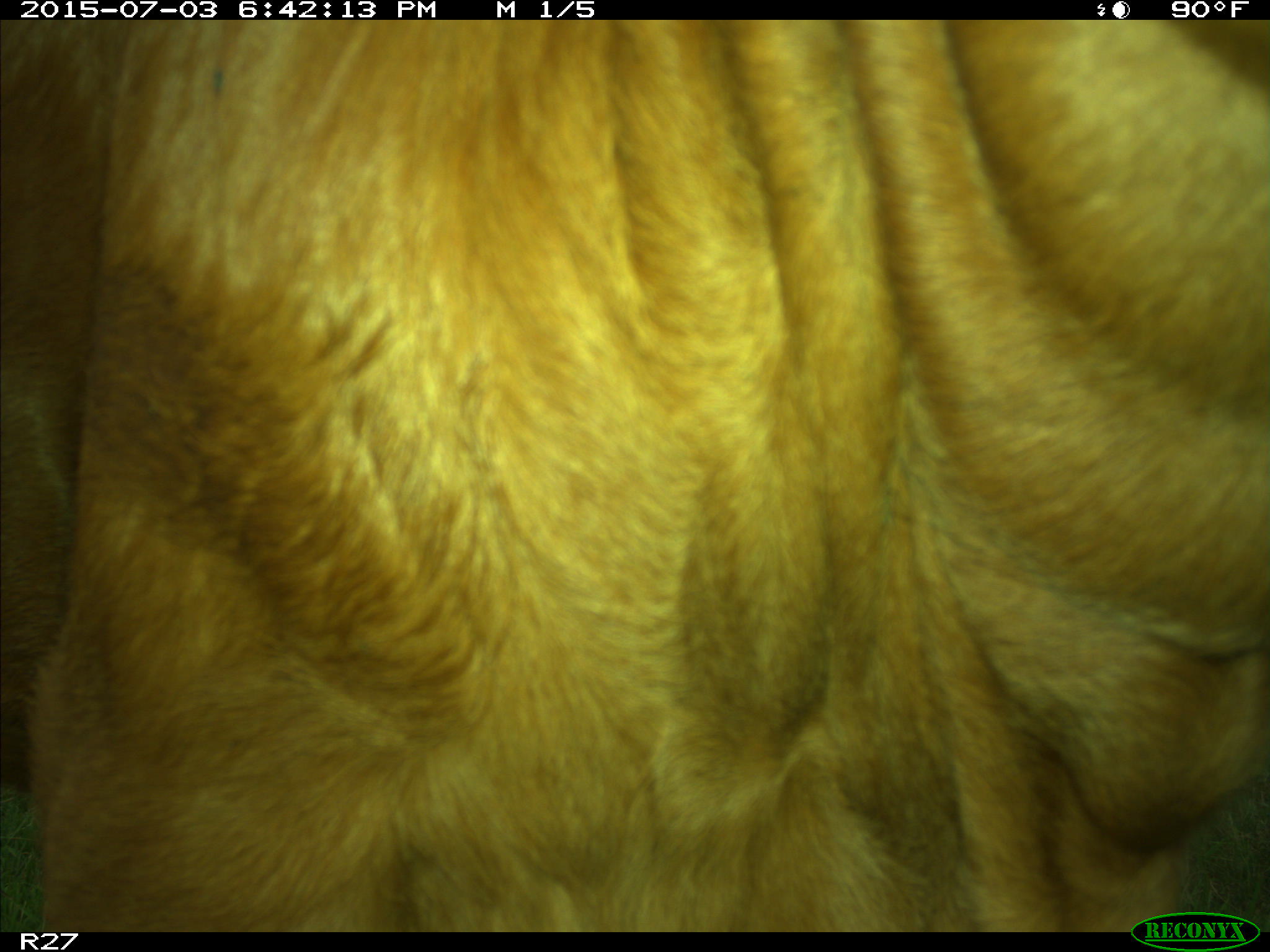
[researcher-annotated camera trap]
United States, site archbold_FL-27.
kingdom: Animalia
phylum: Chordata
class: Mammalia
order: Artiodactyla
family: Bovidae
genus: Bos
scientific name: Bos taurus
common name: domestic cow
Bos taurus (domestic cow).